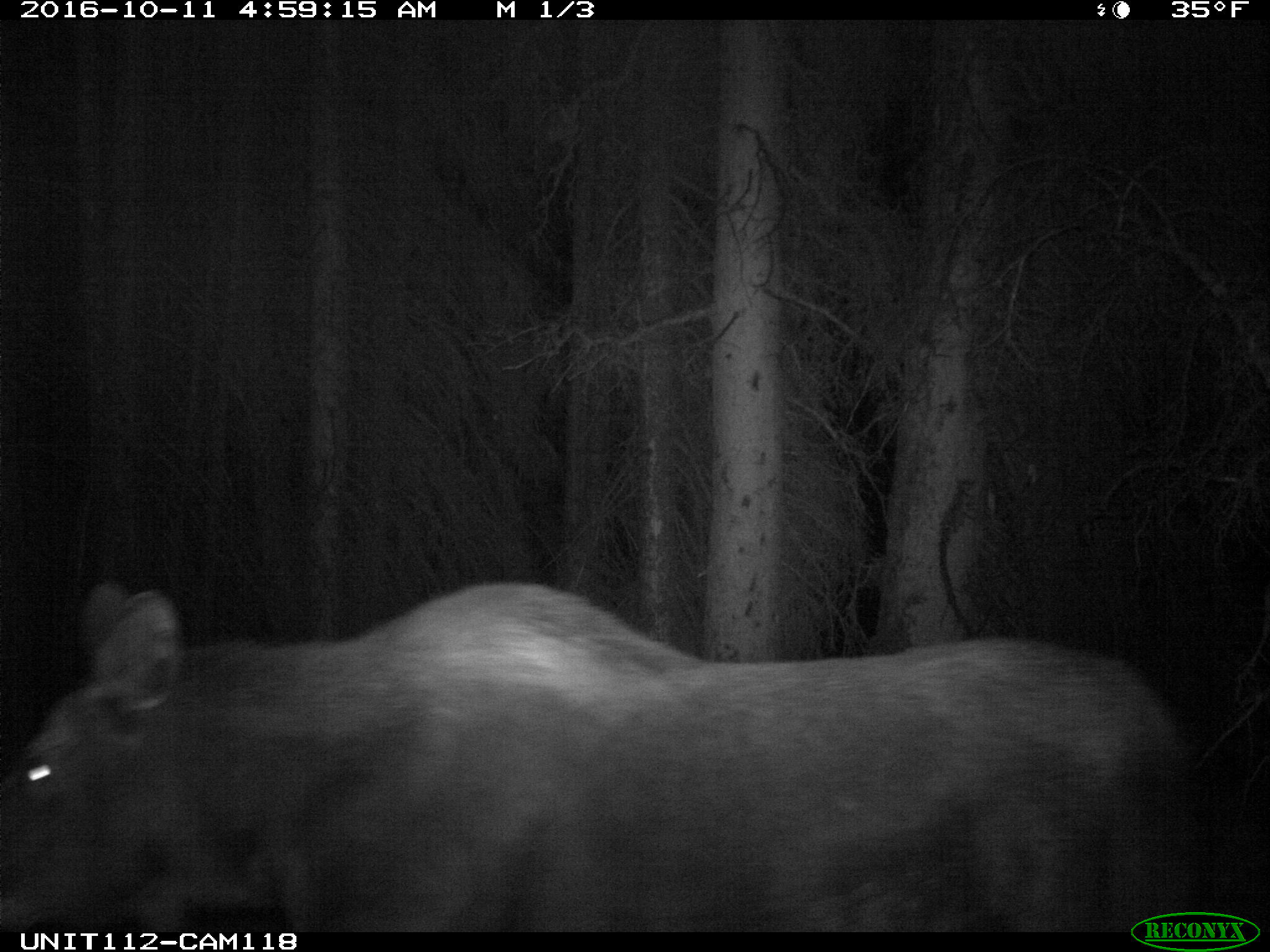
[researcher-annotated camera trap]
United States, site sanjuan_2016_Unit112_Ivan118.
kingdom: Animalia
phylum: Chordata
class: Mammalia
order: Artiodactyla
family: Cervidae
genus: Alces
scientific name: Alces alces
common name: moose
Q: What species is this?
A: Alces alces (moose).